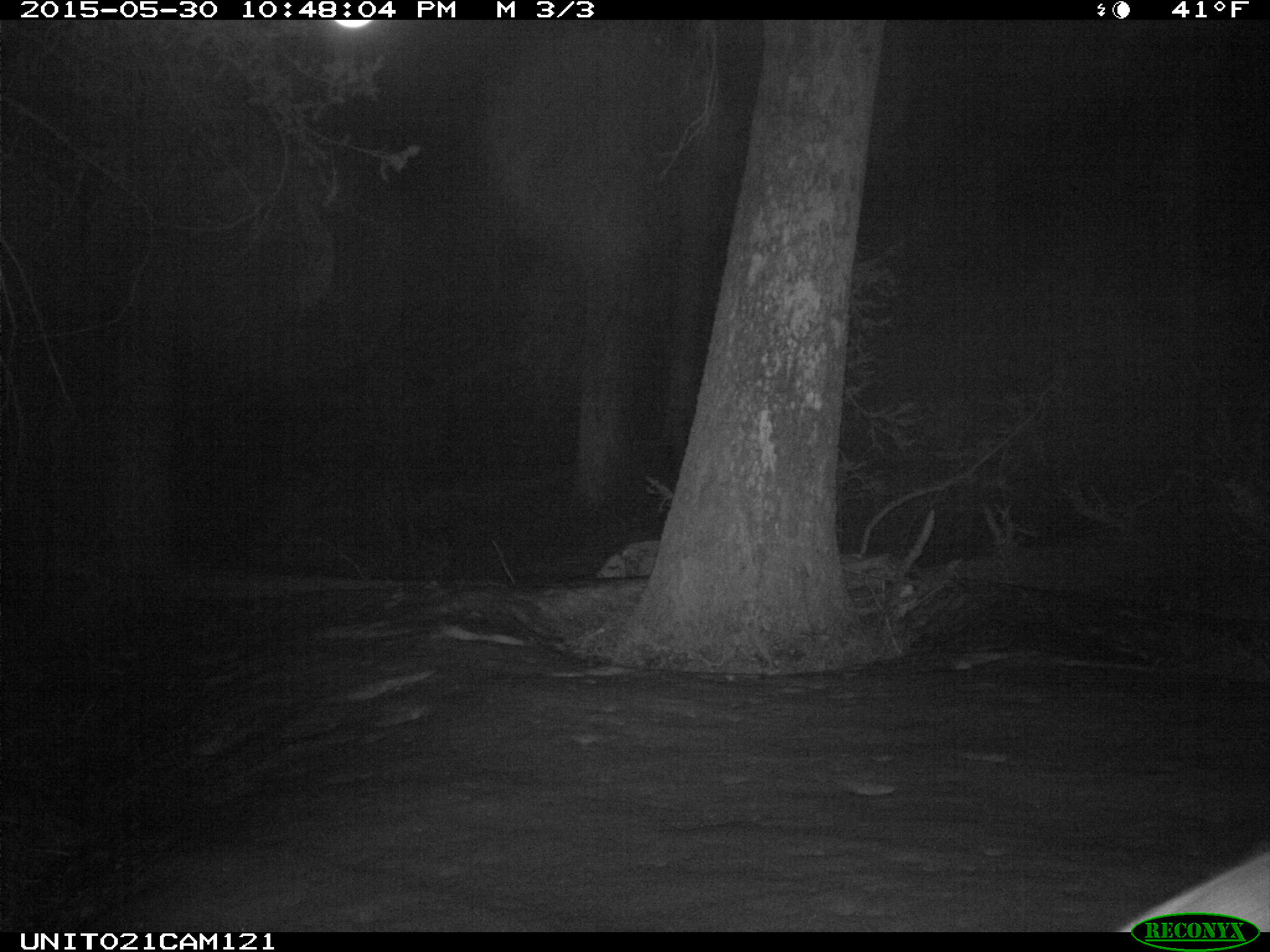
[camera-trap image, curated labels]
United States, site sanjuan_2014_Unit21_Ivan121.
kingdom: Animalia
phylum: Chordata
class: Mammalia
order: Artiodactyla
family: Cervidae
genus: Odocoileus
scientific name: Odocoileus hemionus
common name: mule deer